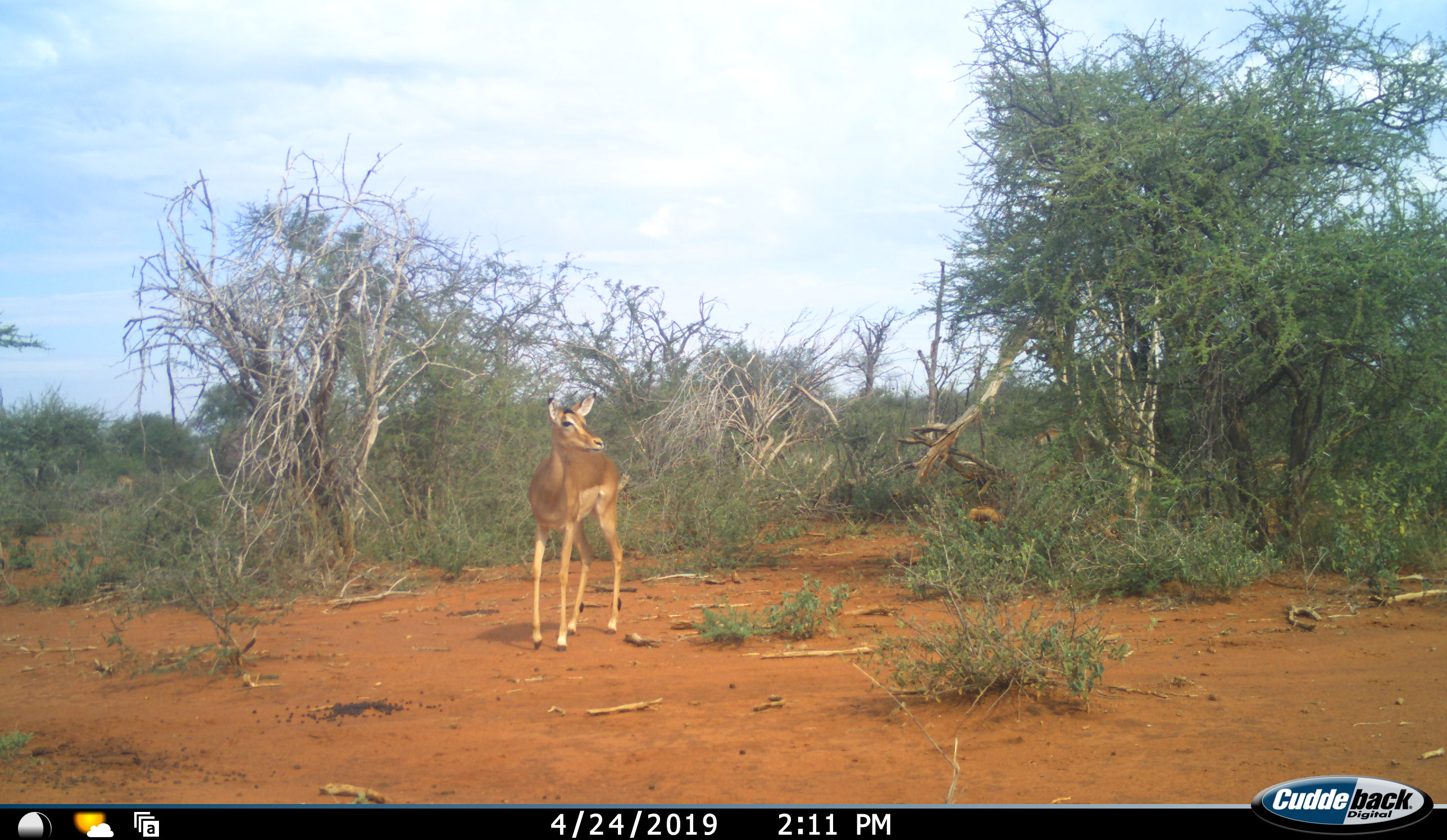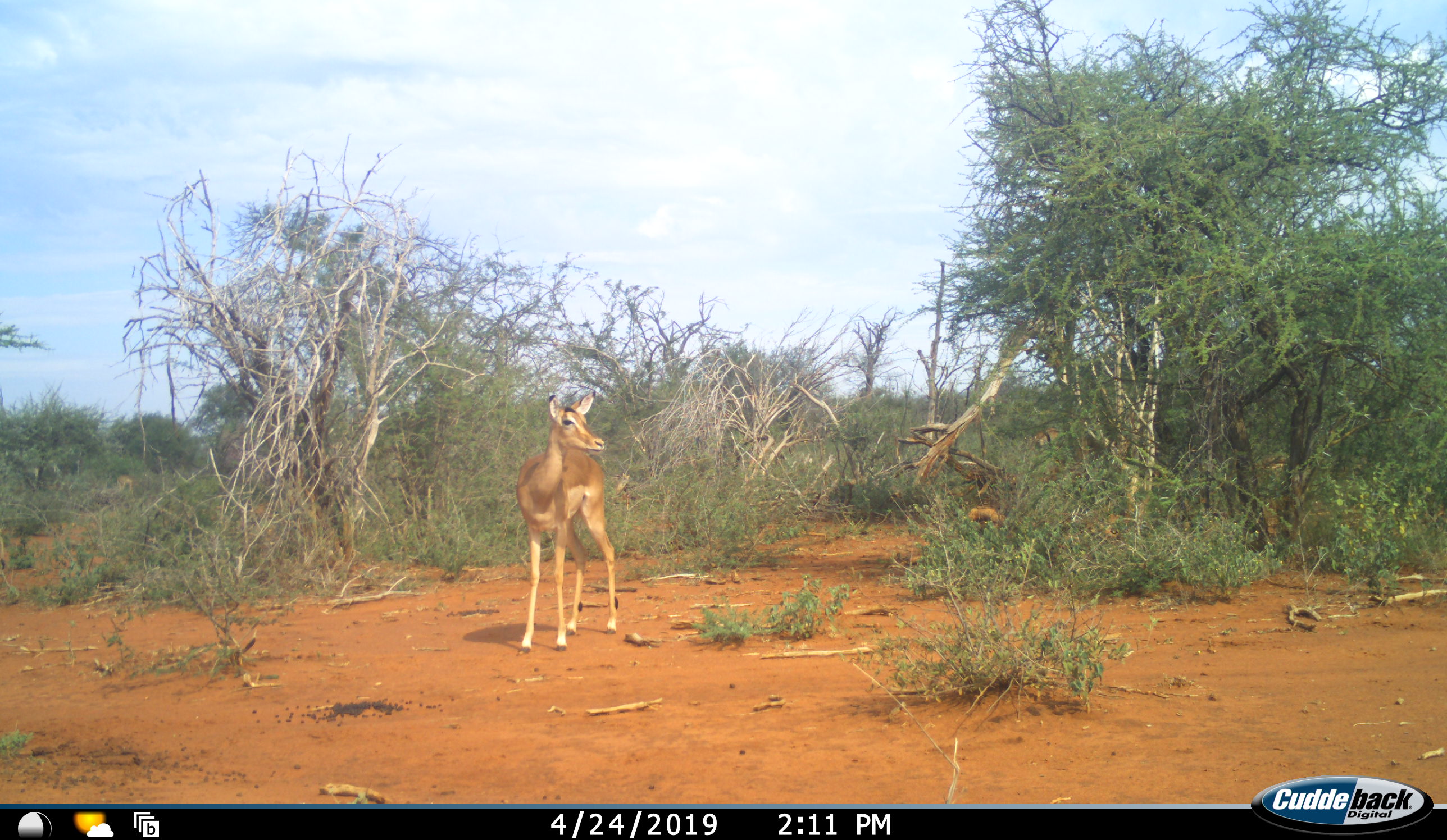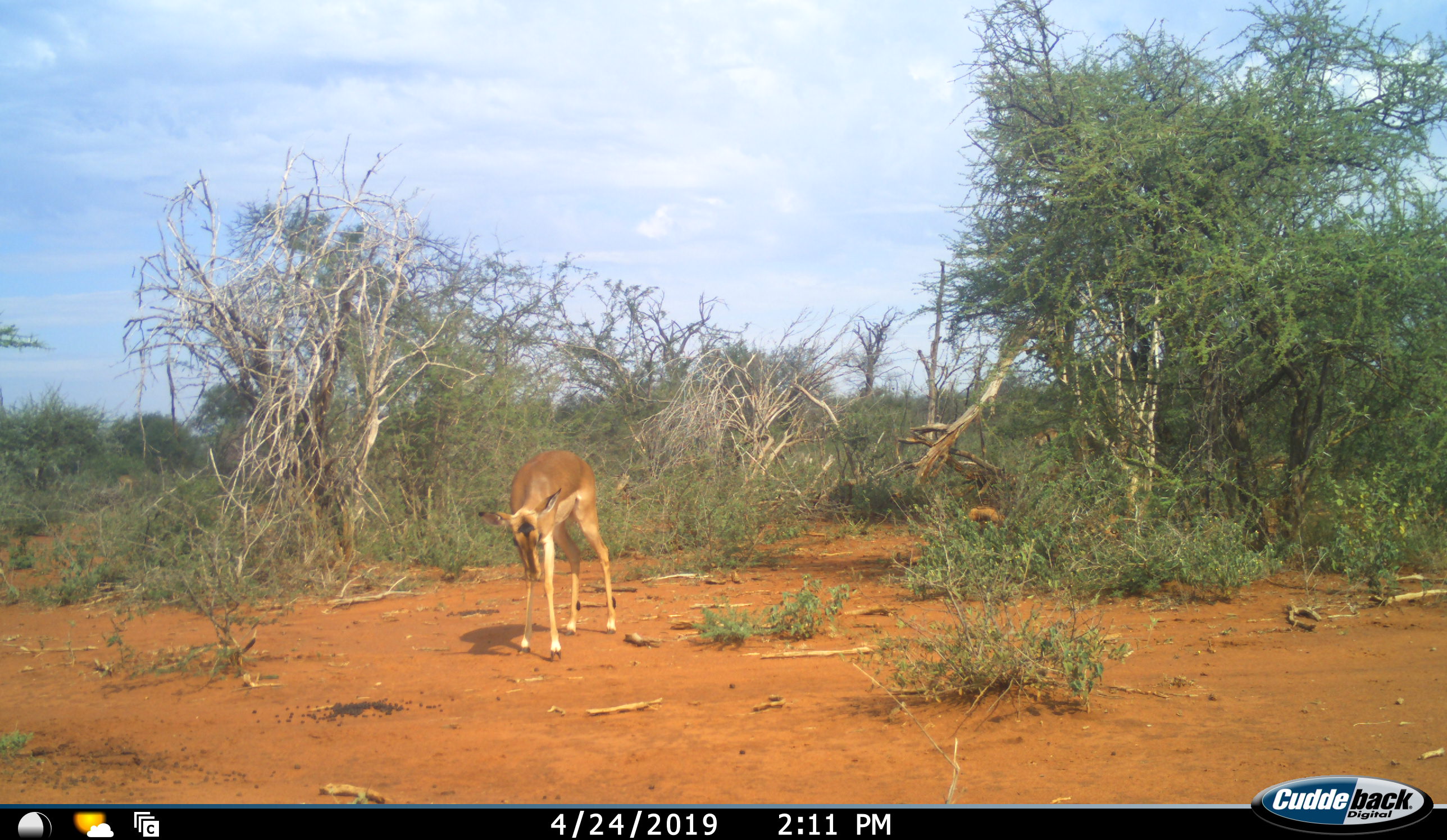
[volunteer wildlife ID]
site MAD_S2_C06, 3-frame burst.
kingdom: Animalia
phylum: Chordata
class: Mammalia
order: Artiodactyla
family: Bovidae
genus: Aepyceros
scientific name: Aepyceros melampus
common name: impala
Impala (Aepyceros melampus), count 1. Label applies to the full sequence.